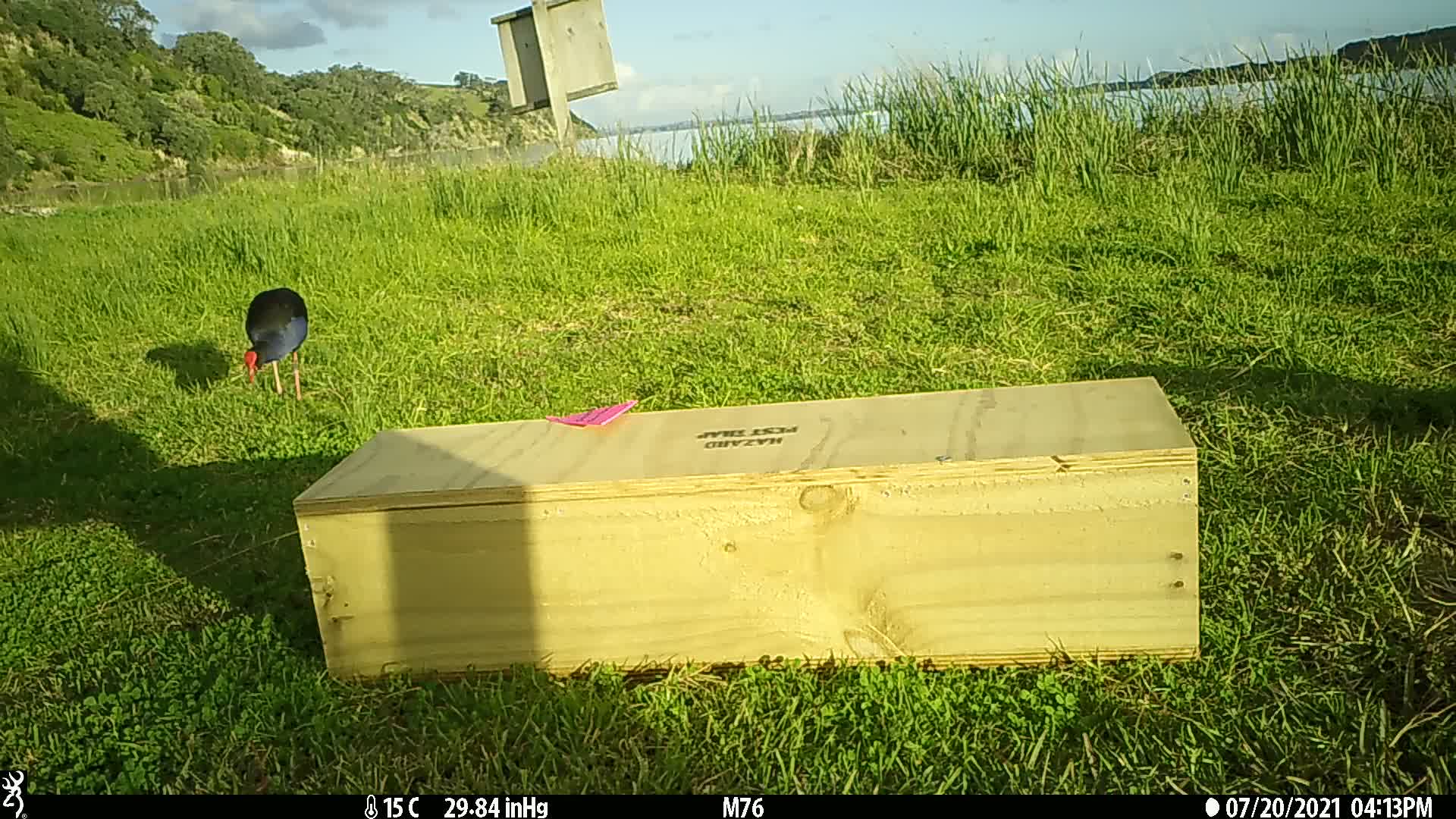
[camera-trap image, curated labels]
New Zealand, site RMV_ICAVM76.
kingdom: Animalia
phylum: Chordata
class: Aves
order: Gruiformes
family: Rallidae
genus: Porphyrio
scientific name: Porphyrio melanotus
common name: australasian swamphen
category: pukeko